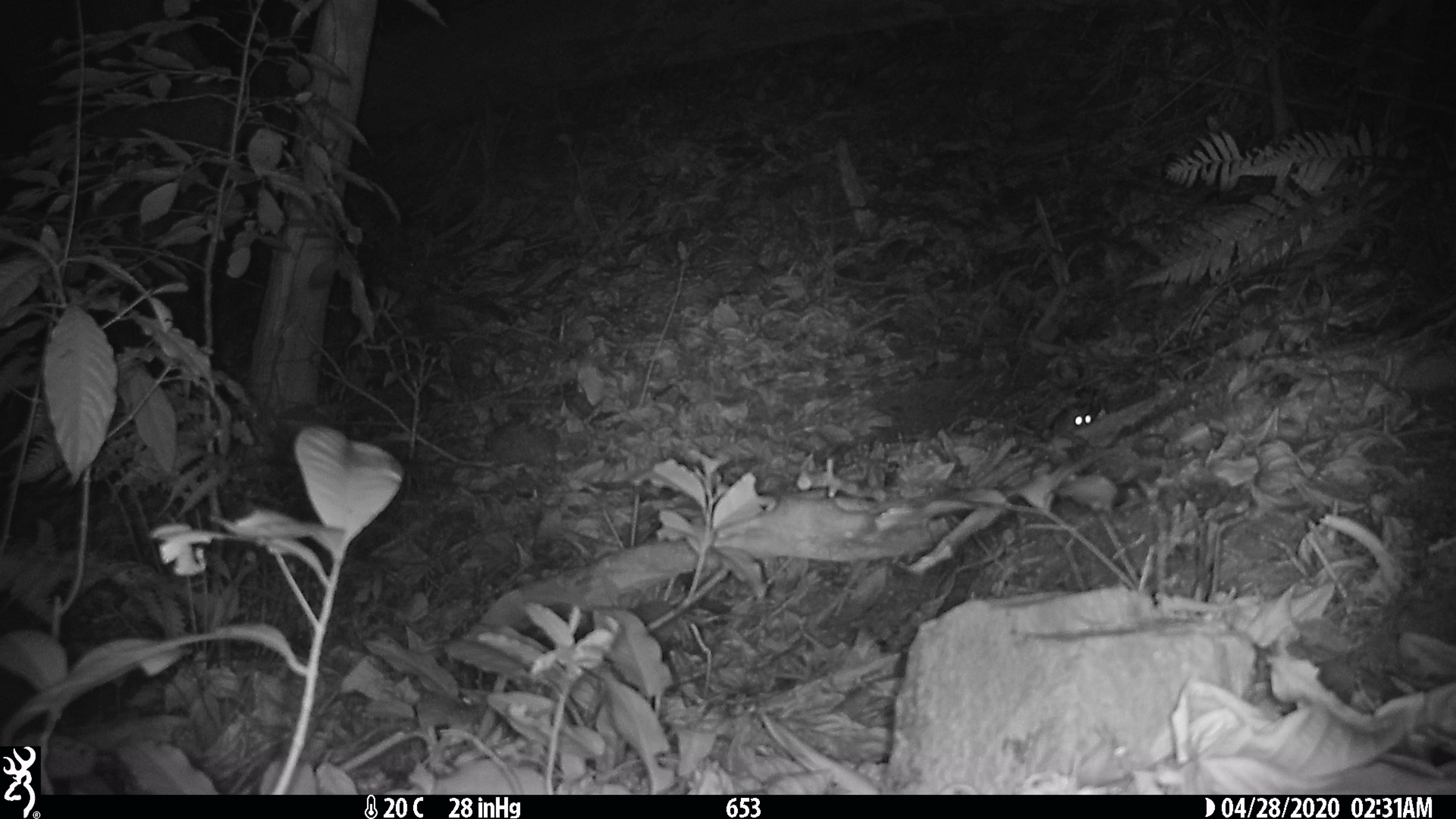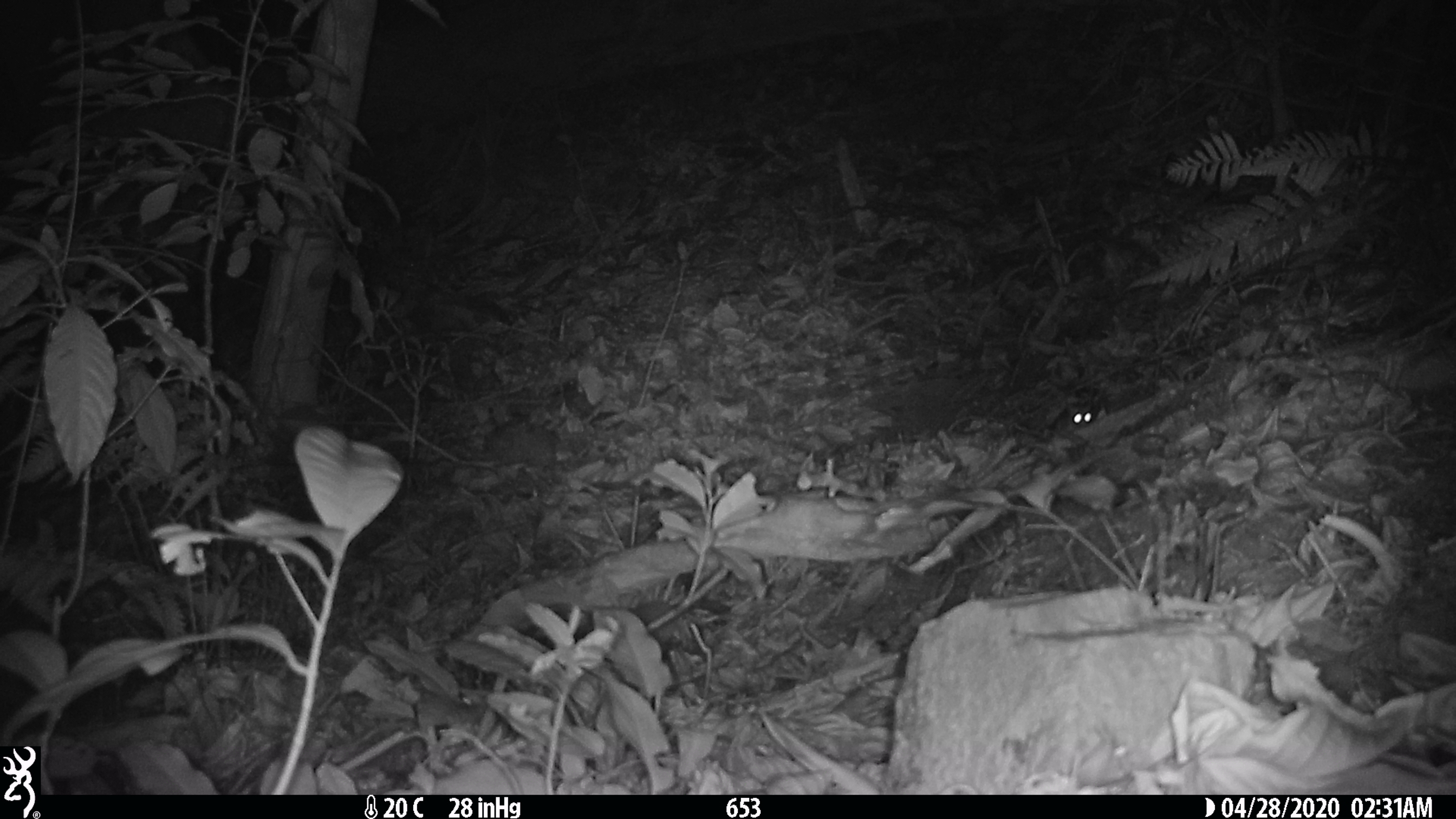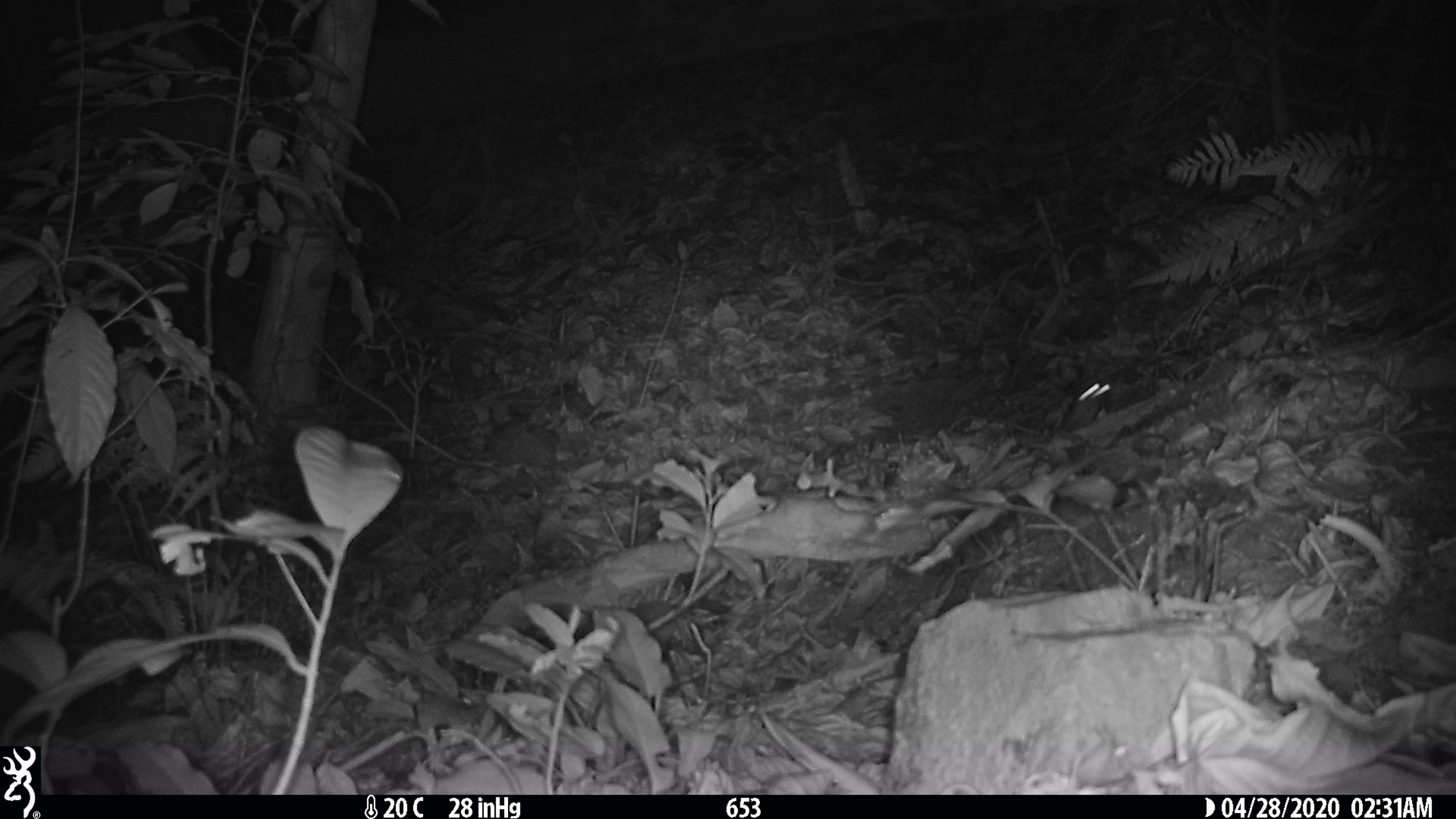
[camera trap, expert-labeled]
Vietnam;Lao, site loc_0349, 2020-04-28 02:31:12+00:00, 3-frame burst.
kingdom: Animalia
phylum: Chordata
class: Mammalia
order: Rodentia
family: Muridae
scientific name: Muridae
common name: old-world mice and rats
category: unidentified murid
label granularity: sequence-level